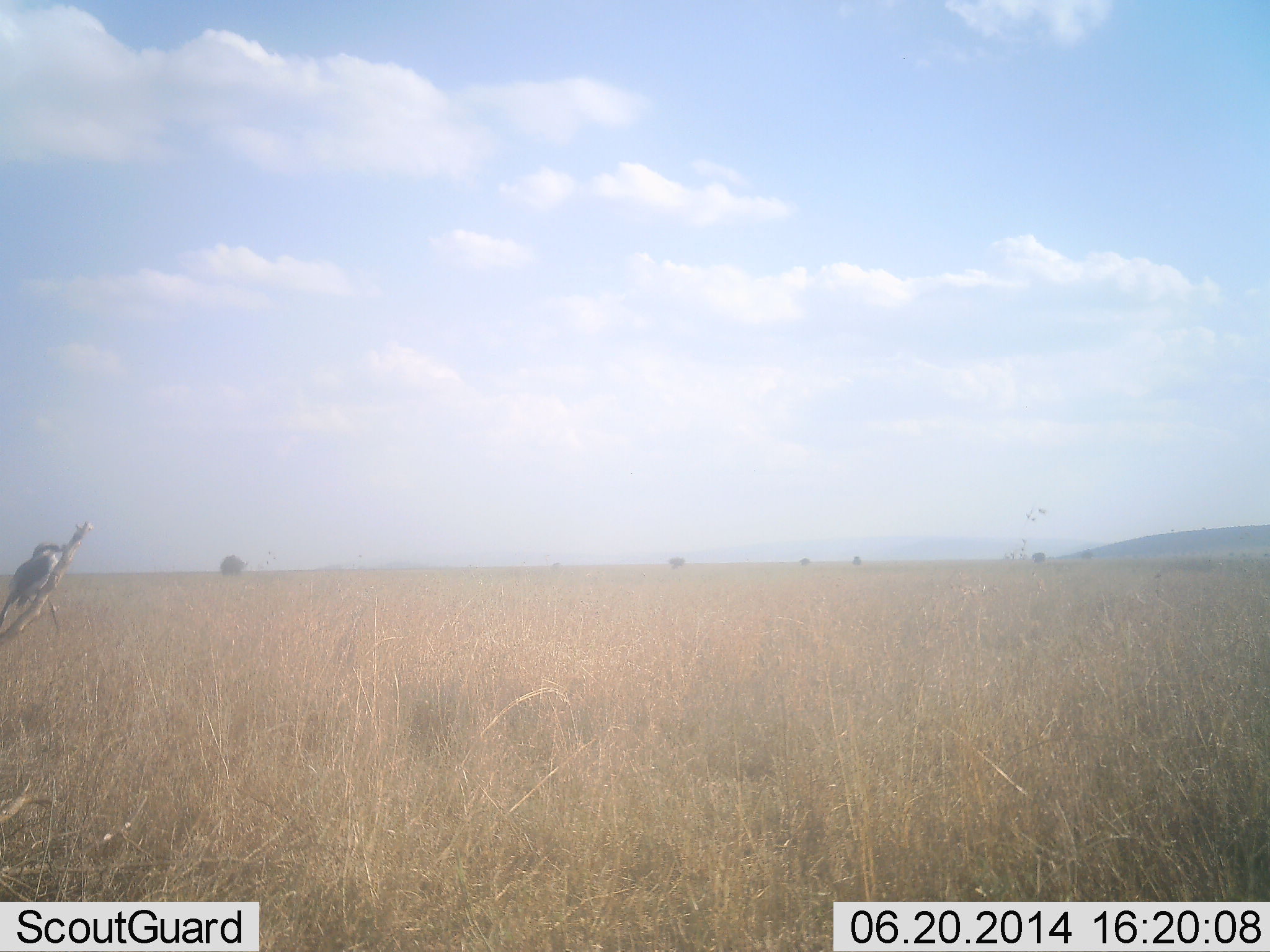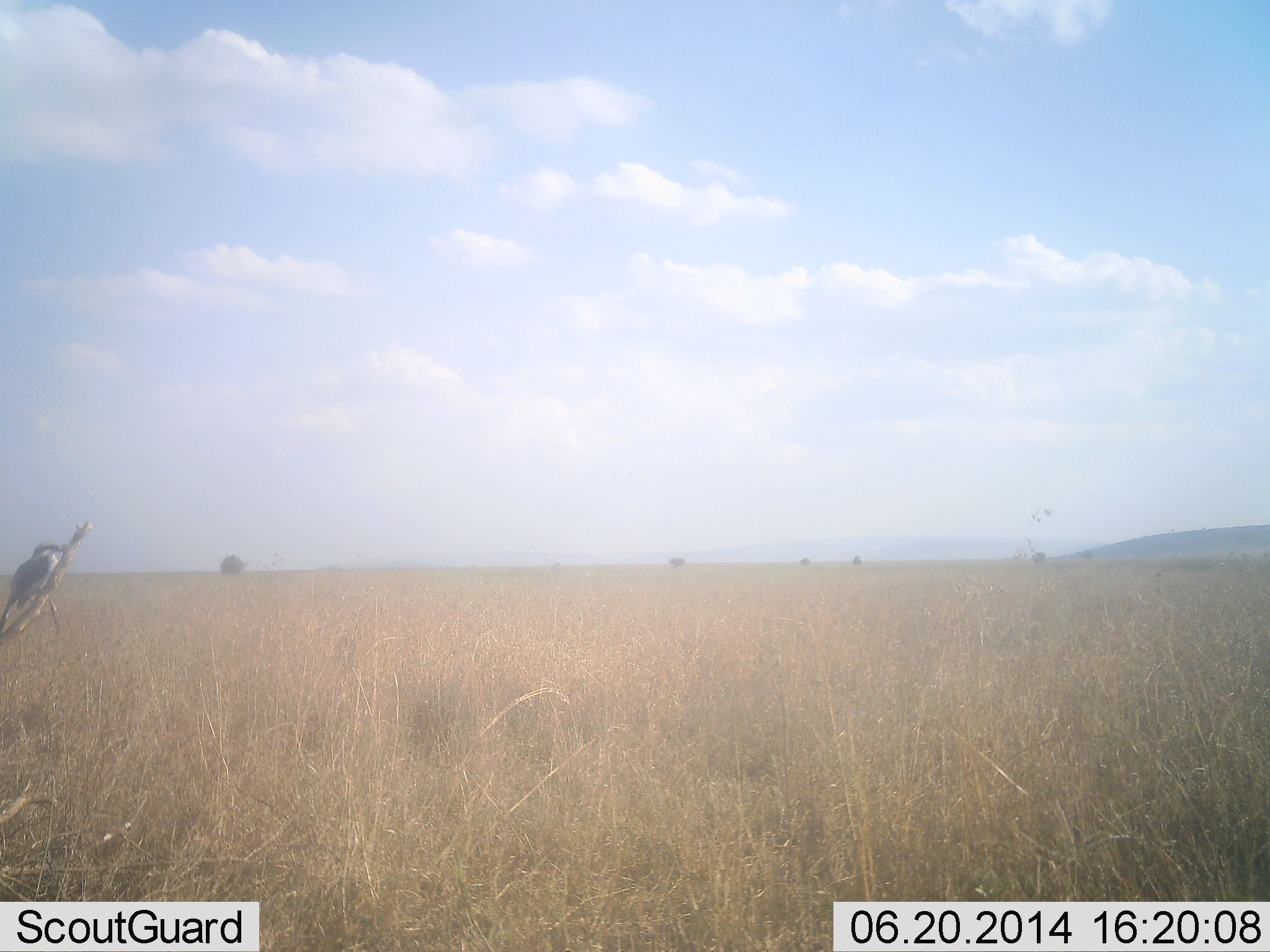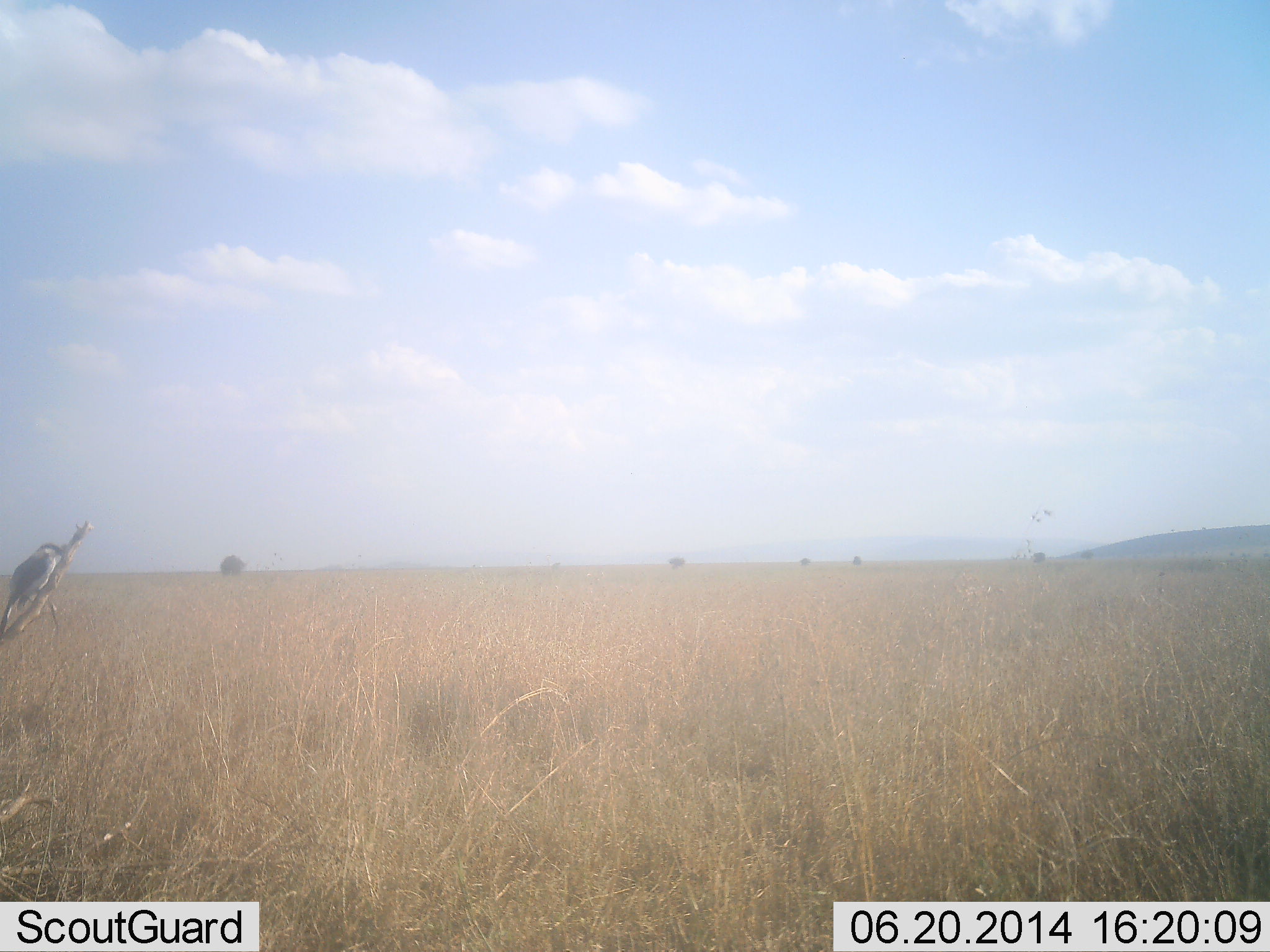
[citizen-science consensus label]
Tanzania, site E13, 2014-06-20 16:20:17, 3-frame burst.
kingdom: Animalia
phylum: Chordata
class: Aves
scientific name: Aves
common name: bird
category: otherbird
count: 1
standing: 40%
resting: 60%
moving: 0%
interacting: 0%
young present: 0%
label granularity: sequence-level